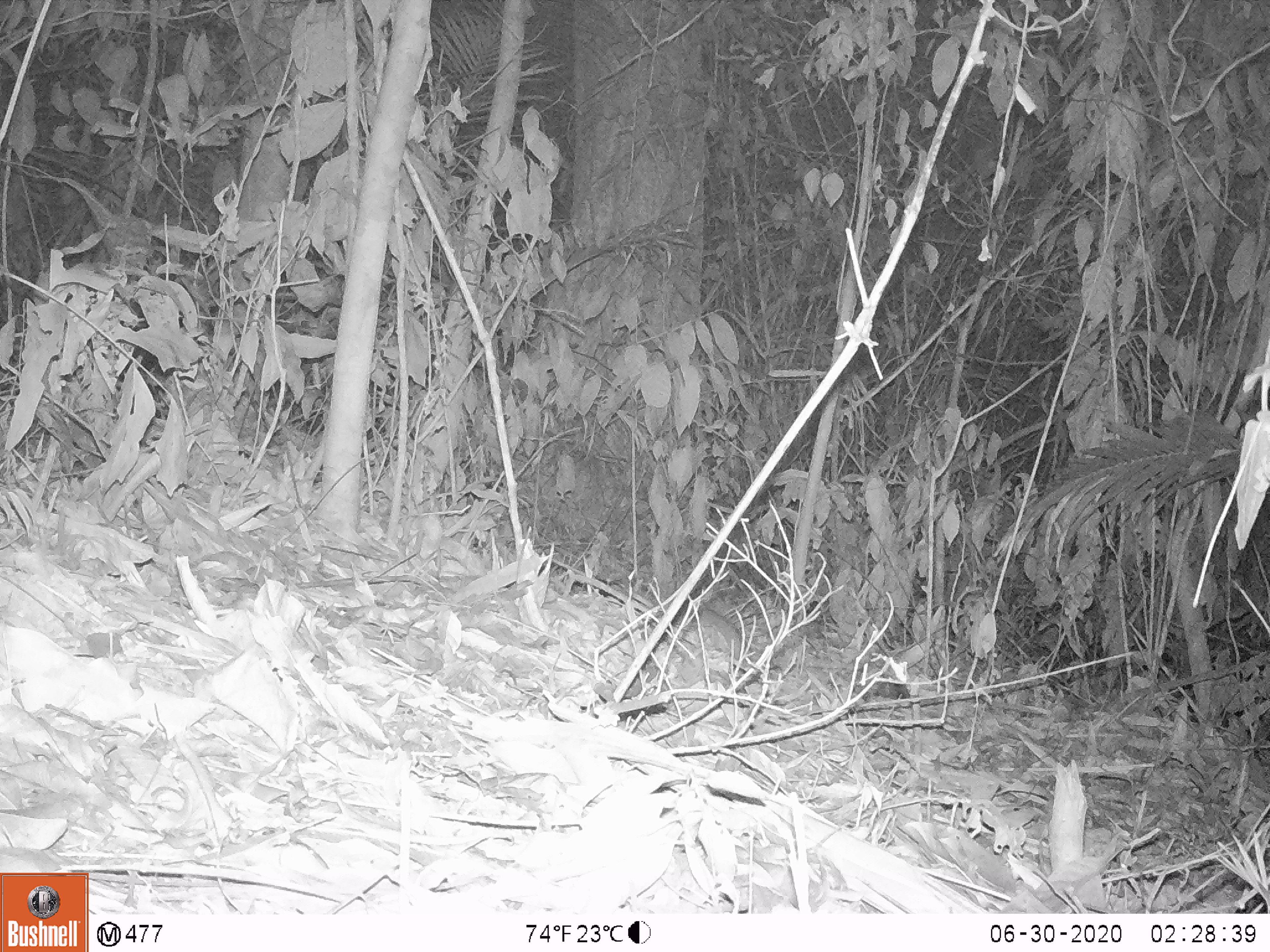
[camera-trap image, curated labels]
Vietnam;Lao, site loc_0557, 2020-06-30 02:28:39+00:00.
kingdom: Animalia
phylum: Chordata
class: Mammalia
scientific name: Mammalia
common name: mammal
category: unidentified small mammal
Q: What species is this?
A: Unidentified small mammal (mammal) (Mammalia).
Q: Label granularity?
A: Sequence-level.